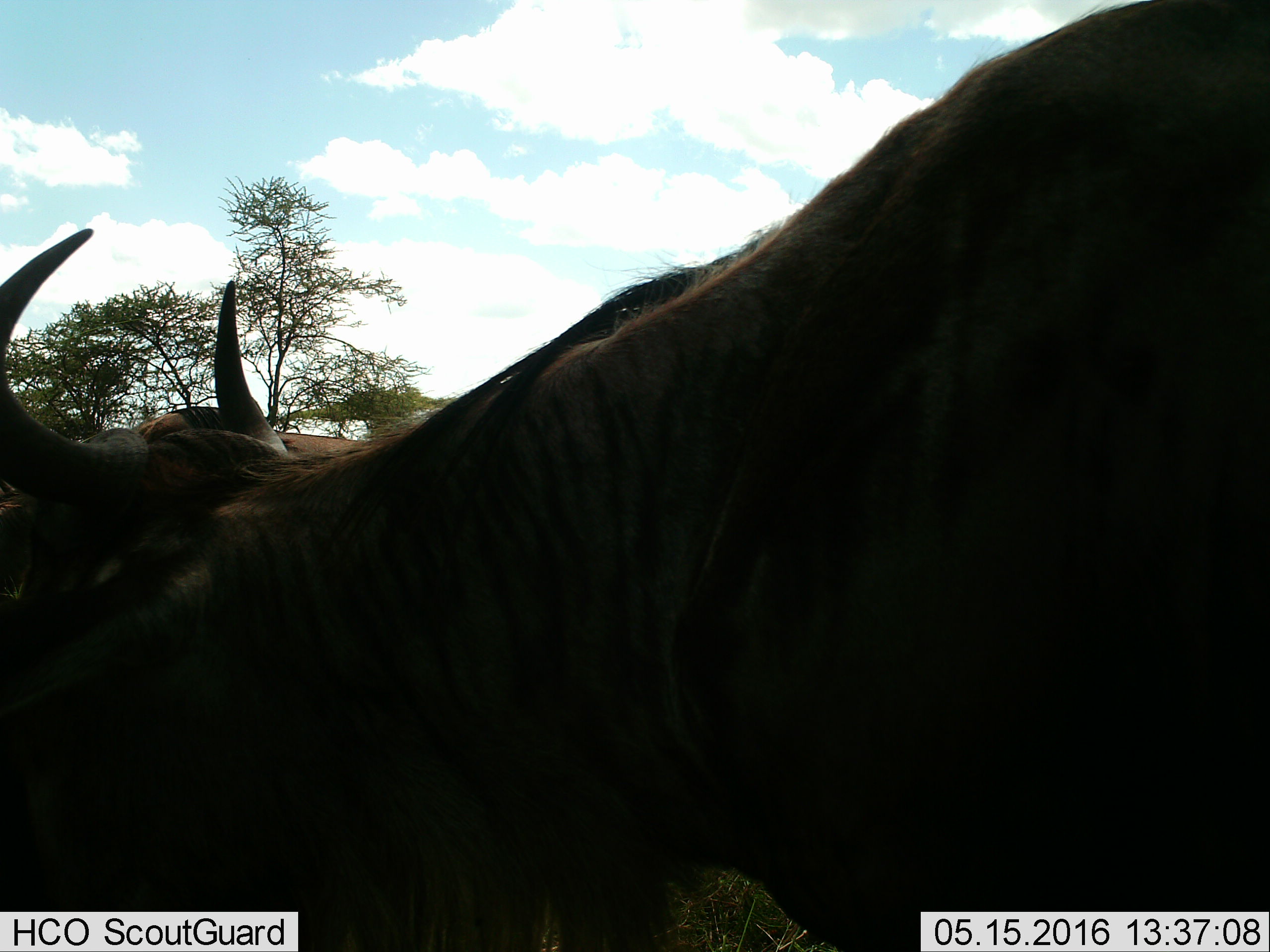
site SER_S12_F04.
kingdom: Animalia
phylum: Chordata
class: Mammalia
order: Artiodactyla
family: Bovidae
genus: Connochaetes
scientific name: Connochaetes taurinus taurinus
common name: blue wildebeest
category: wildebeestblue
Wildebeestblue (blue wildebeest) (Connochaetes taurinus taurinus), count 2. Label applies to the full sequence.